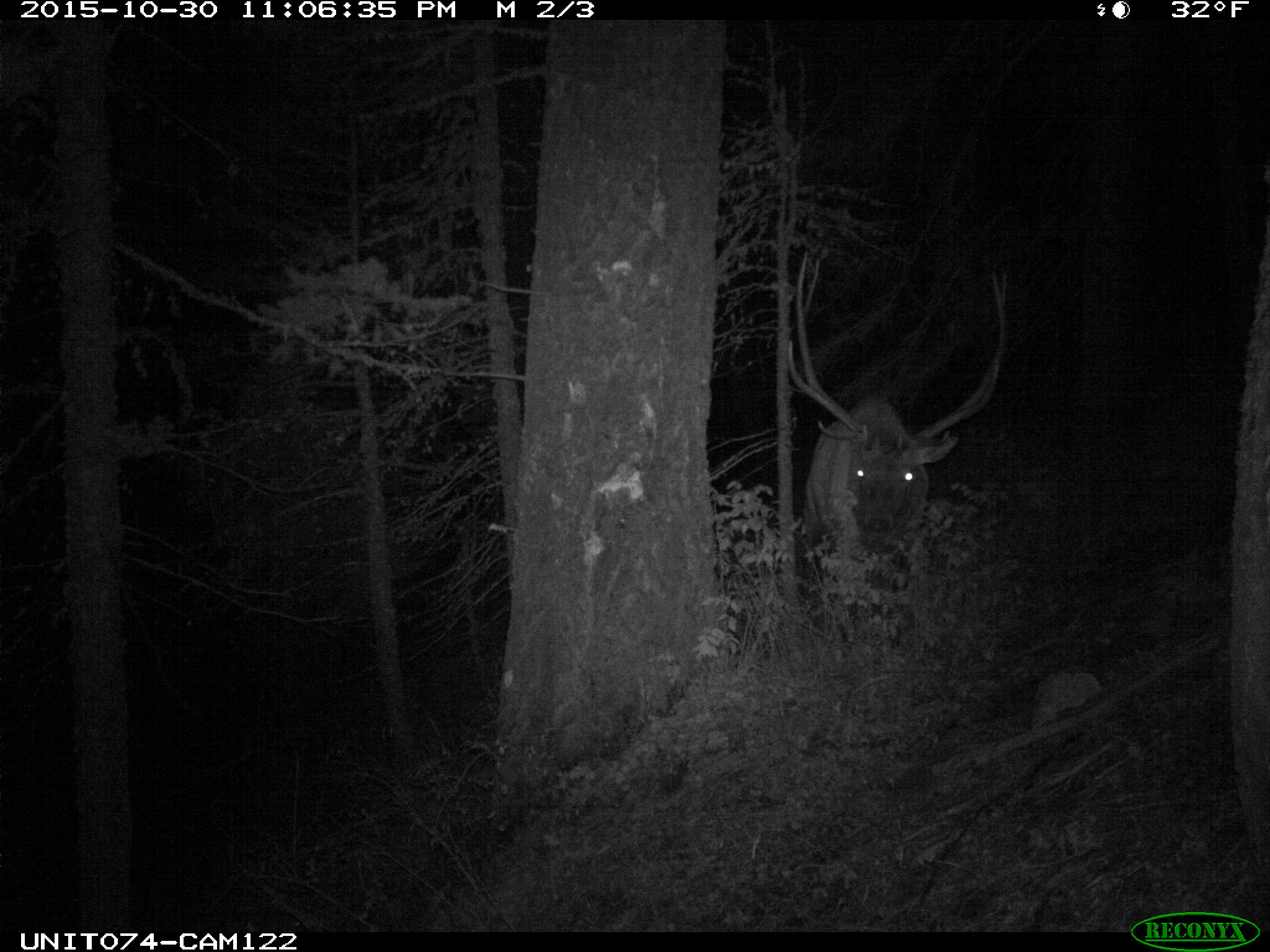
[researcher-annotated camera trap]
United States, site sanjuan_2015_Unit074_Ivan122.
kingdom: Animalia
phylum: Chordata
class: Mammalia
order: Artiodactyla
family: Cervidae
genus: Cervus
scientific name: Cervus elaphus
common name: red deer